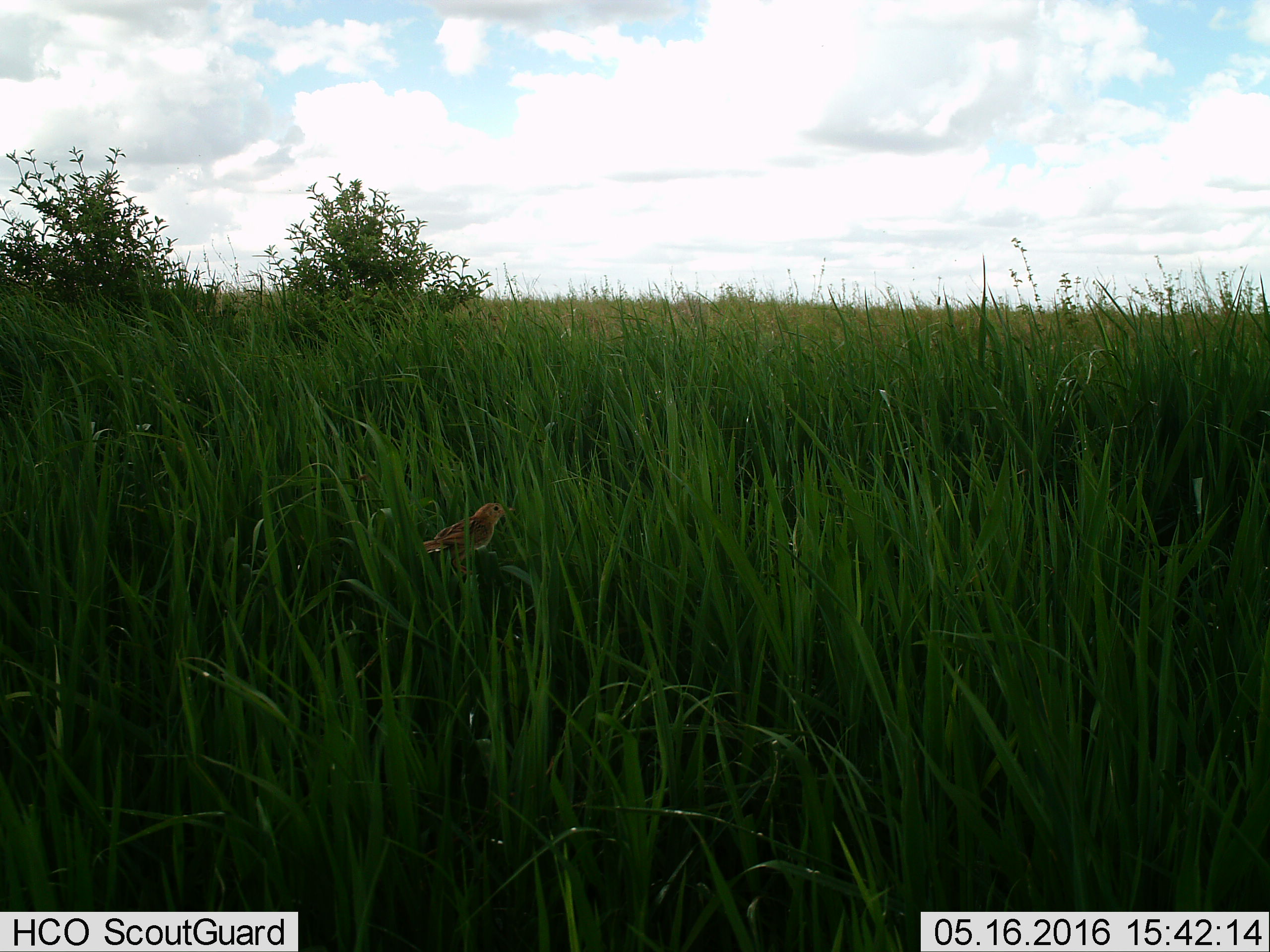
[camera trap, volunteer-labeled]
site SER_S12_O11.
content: unidentified animal